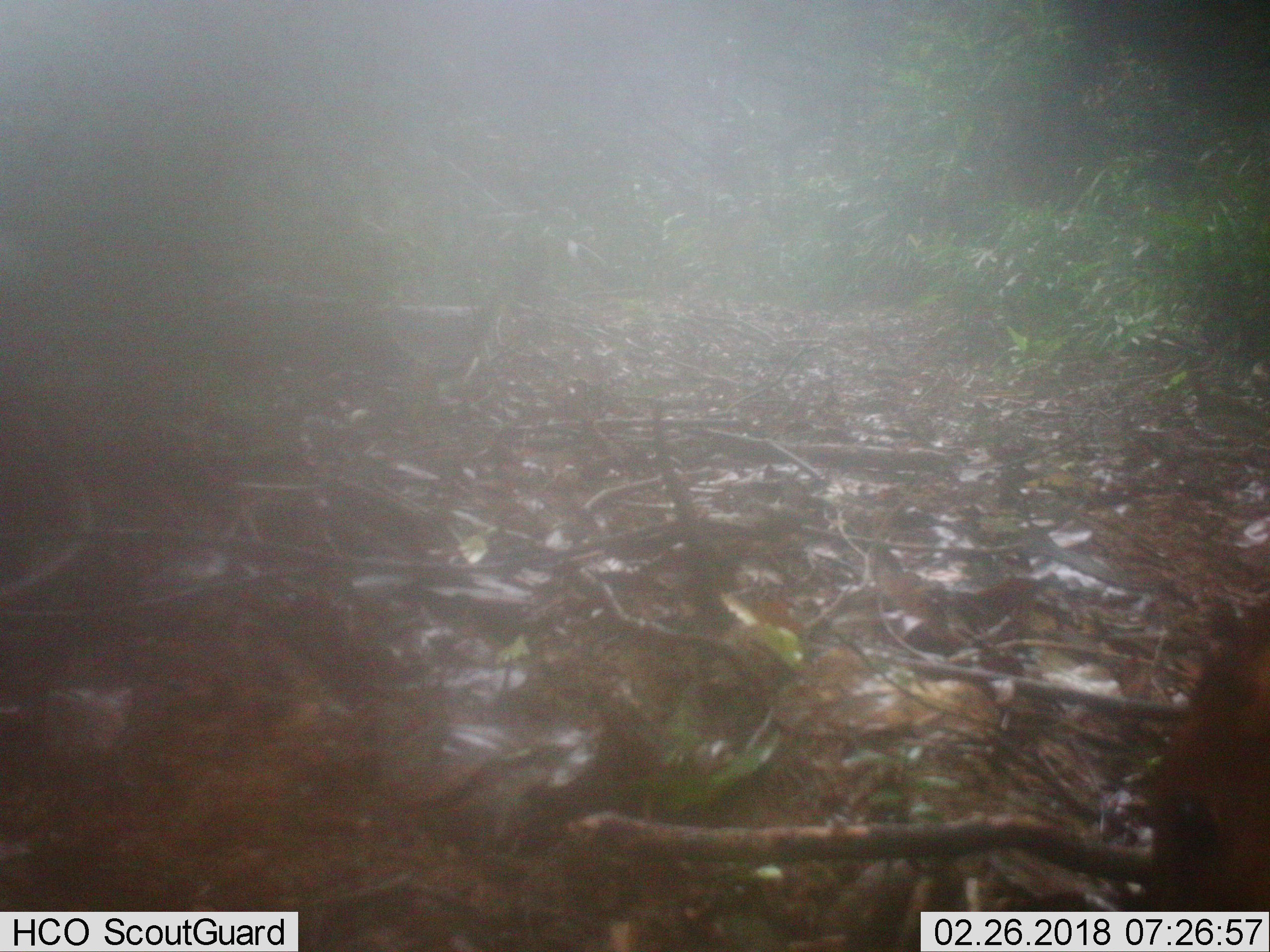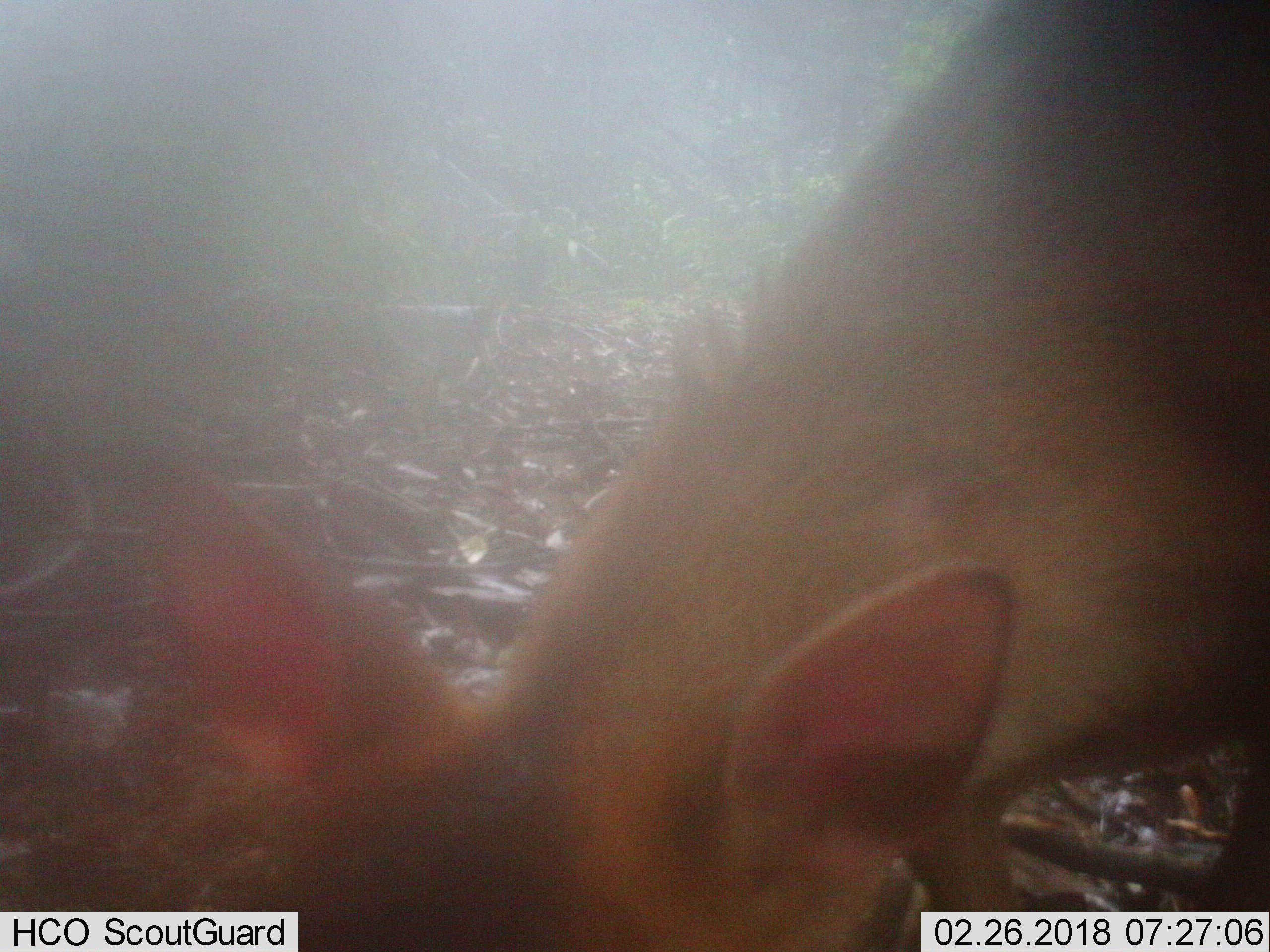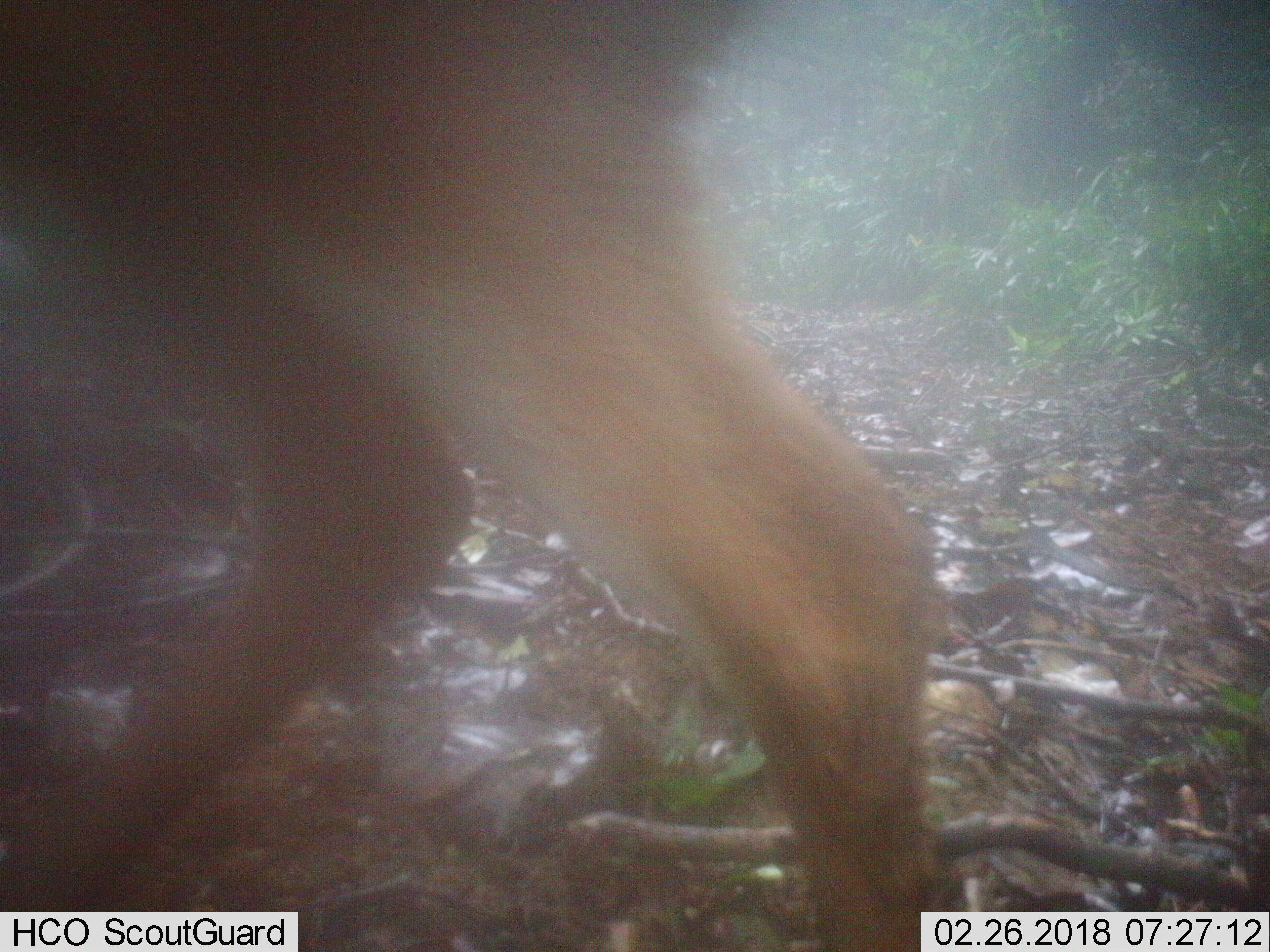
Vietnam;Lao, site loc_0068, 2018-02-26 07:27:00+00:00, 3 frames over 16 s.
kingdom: Animalia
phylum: Chordata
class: Mammalia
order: Artiodactyla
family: Cervidae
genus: Muntiacus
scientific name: Muntiacus vuquangensis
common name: large-antlered muntjac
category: large antlered muntjac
Large antlered muntjac (large-antlered muntjac) (Muntiacus vuquangensis). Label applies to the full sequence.